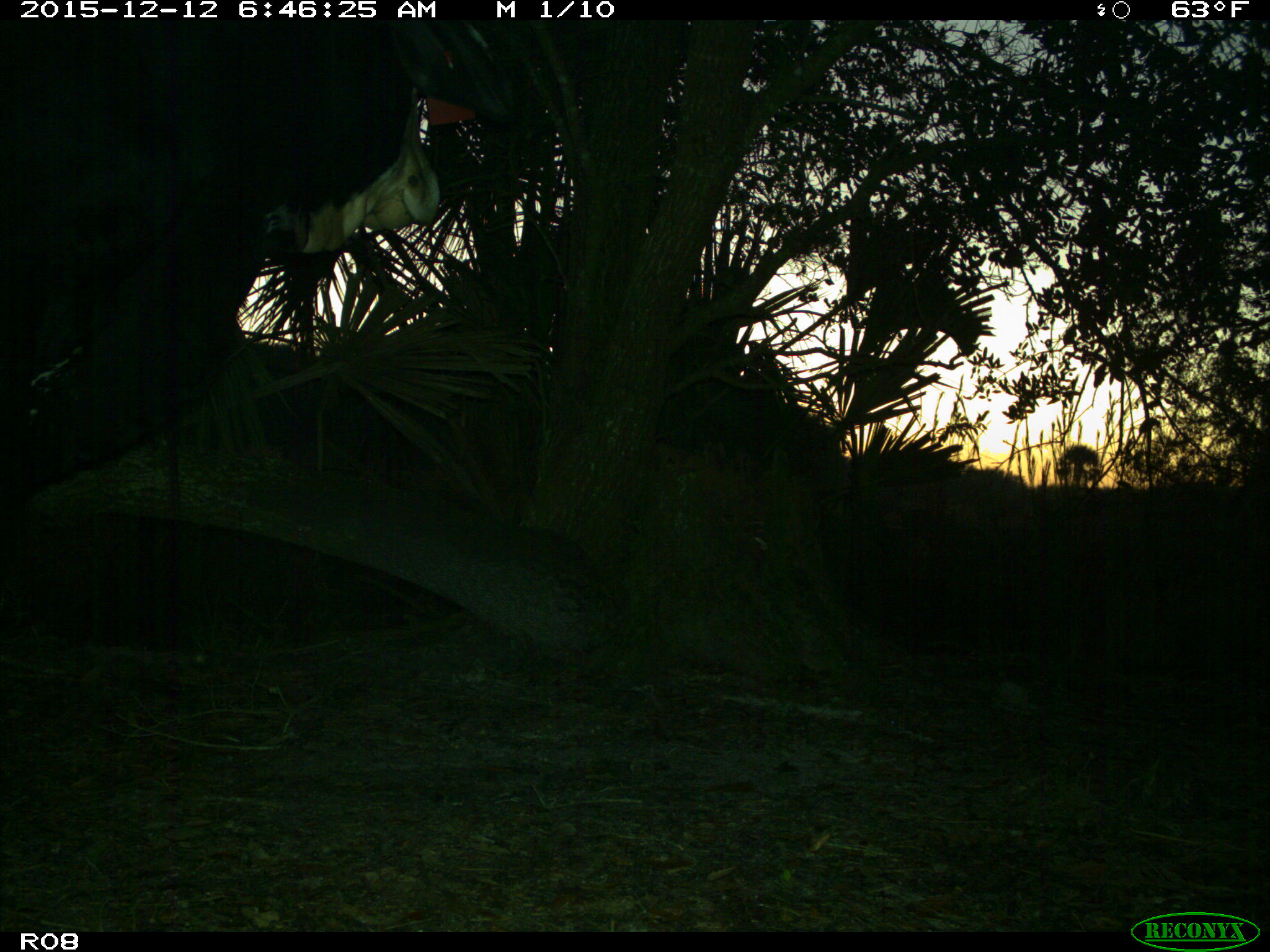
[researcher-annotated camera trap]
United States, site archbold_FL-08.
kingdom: Animalia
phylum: Chordata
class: Mammalia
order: Artiodactyla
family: Bovidae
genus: Bos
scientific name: Bos taurus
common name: domestic cow